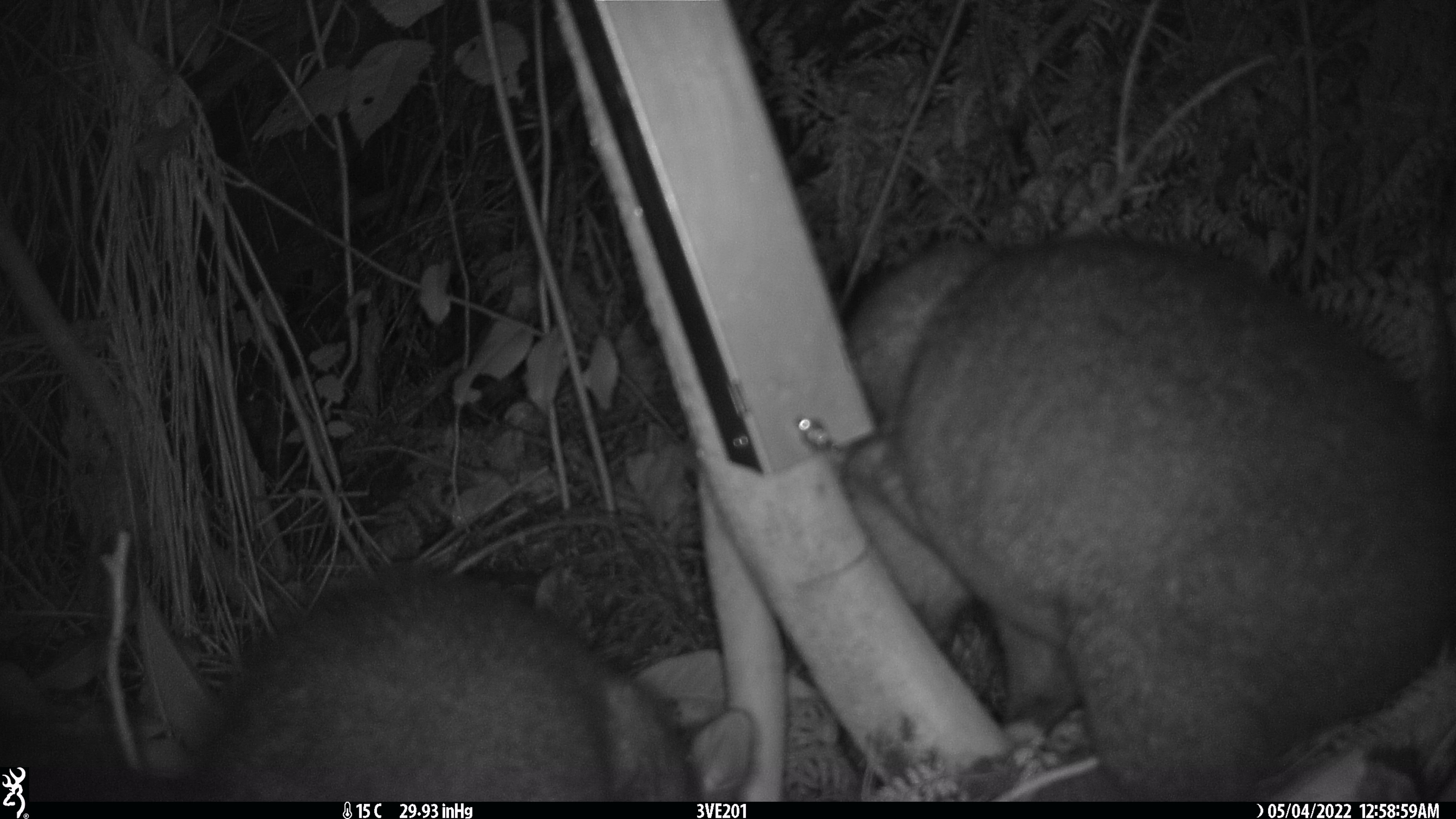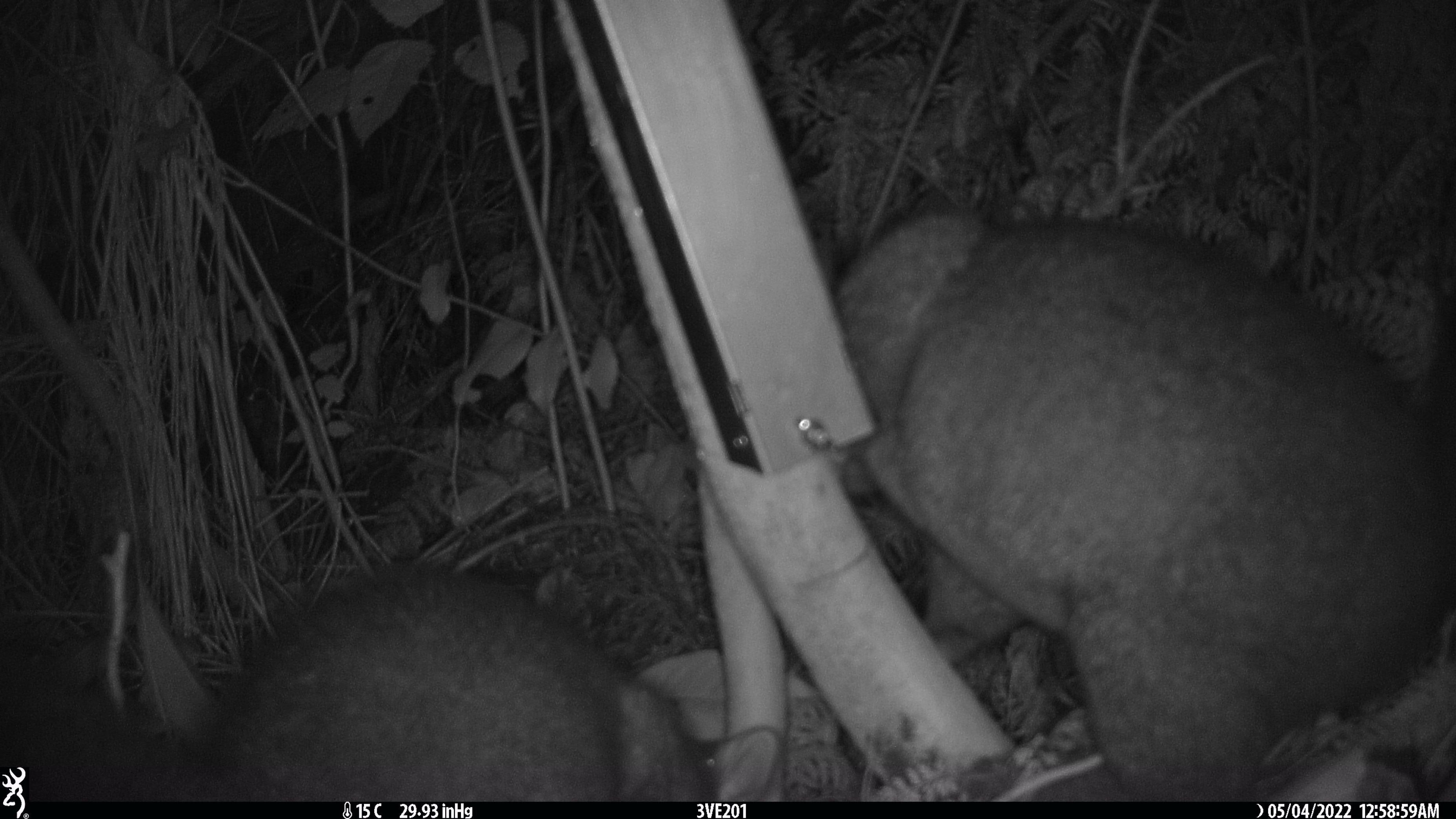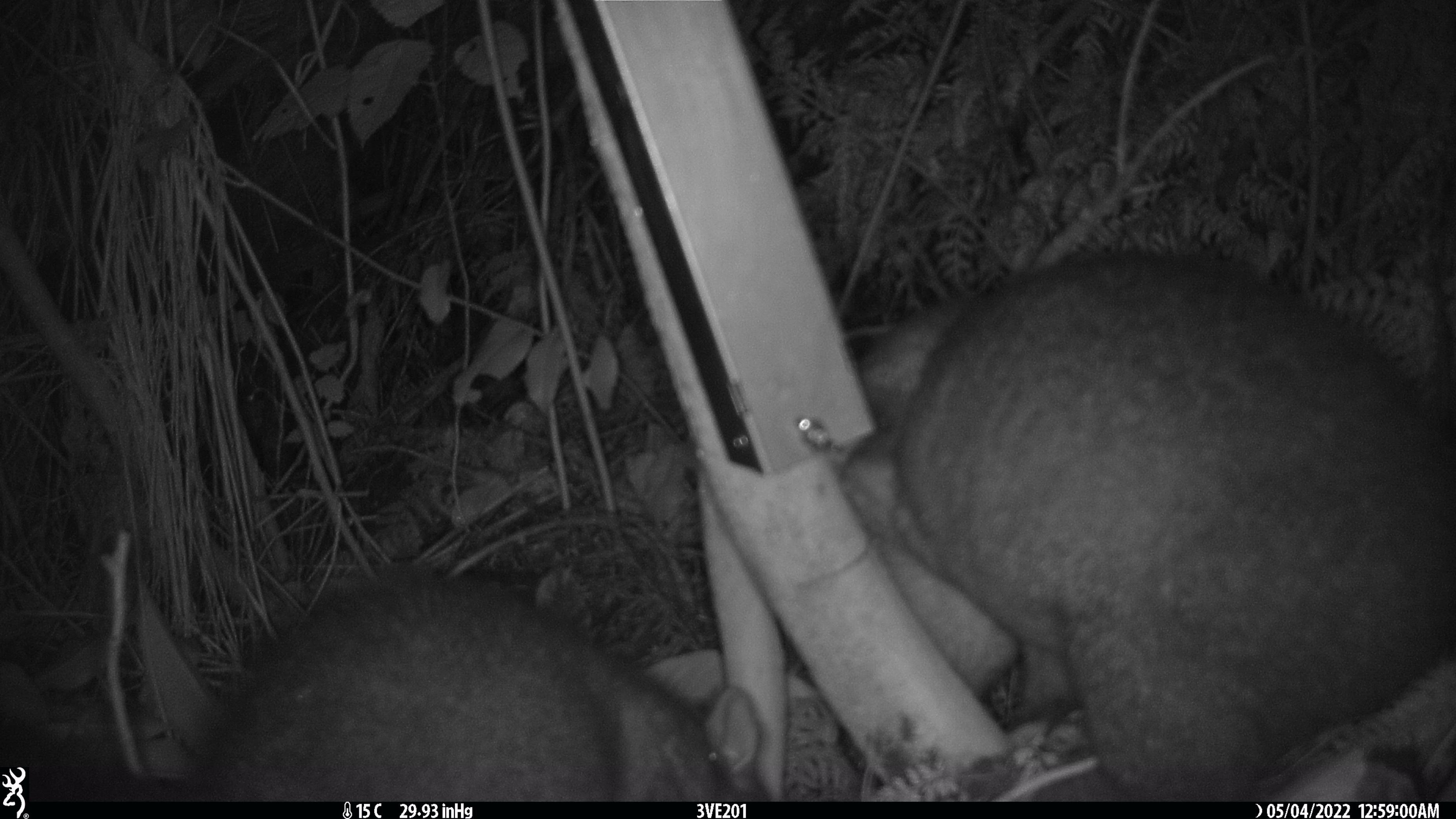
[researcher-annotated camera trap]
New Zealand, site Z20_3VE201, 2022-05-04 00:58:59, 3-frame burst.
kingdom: Animalia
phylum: Chordata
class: Mammalia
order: Diprotodontia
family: Phalangeridae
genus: Trichosurus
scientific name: Trichosurus vulpecula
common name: common brushtail possum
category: possum